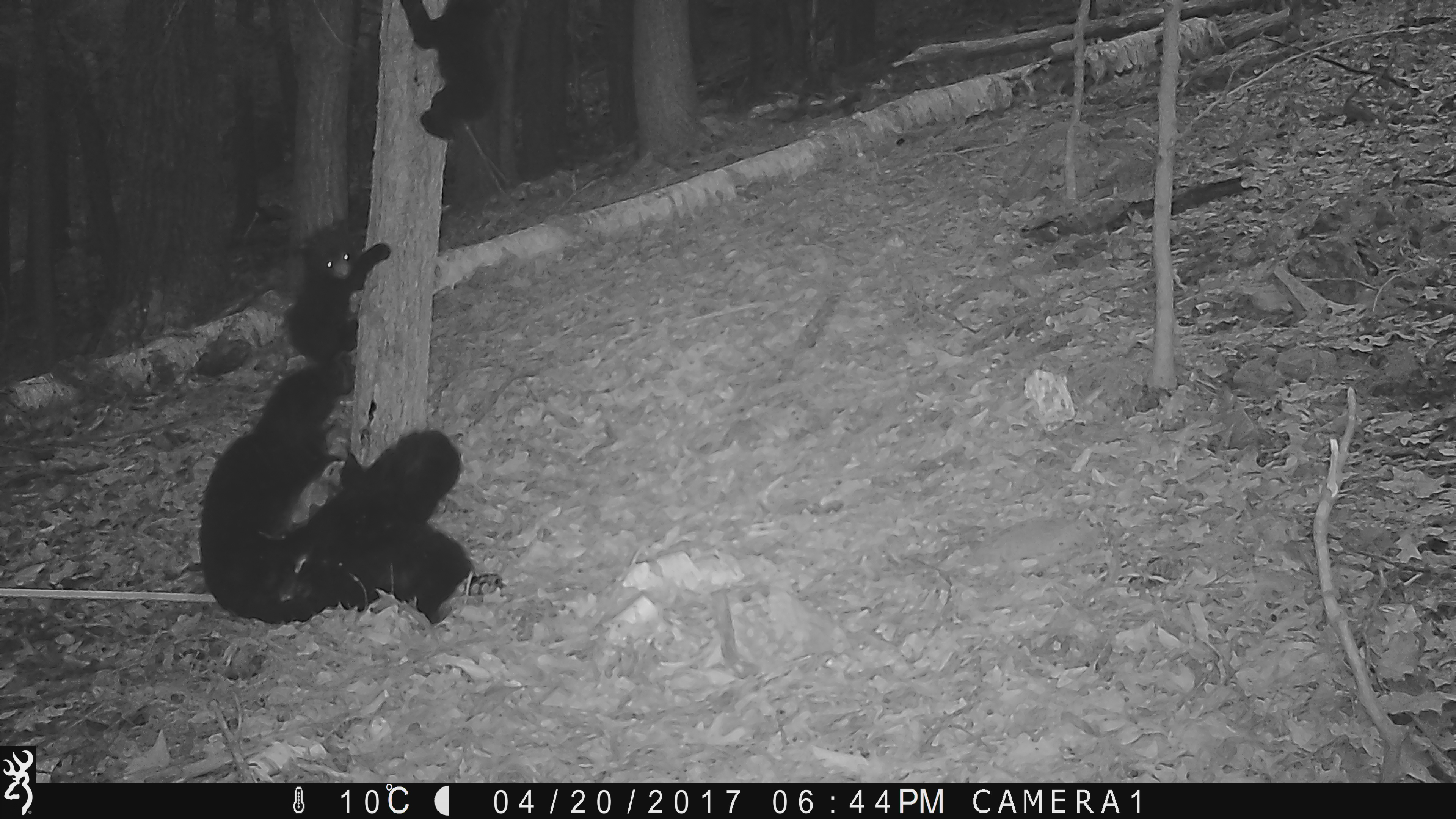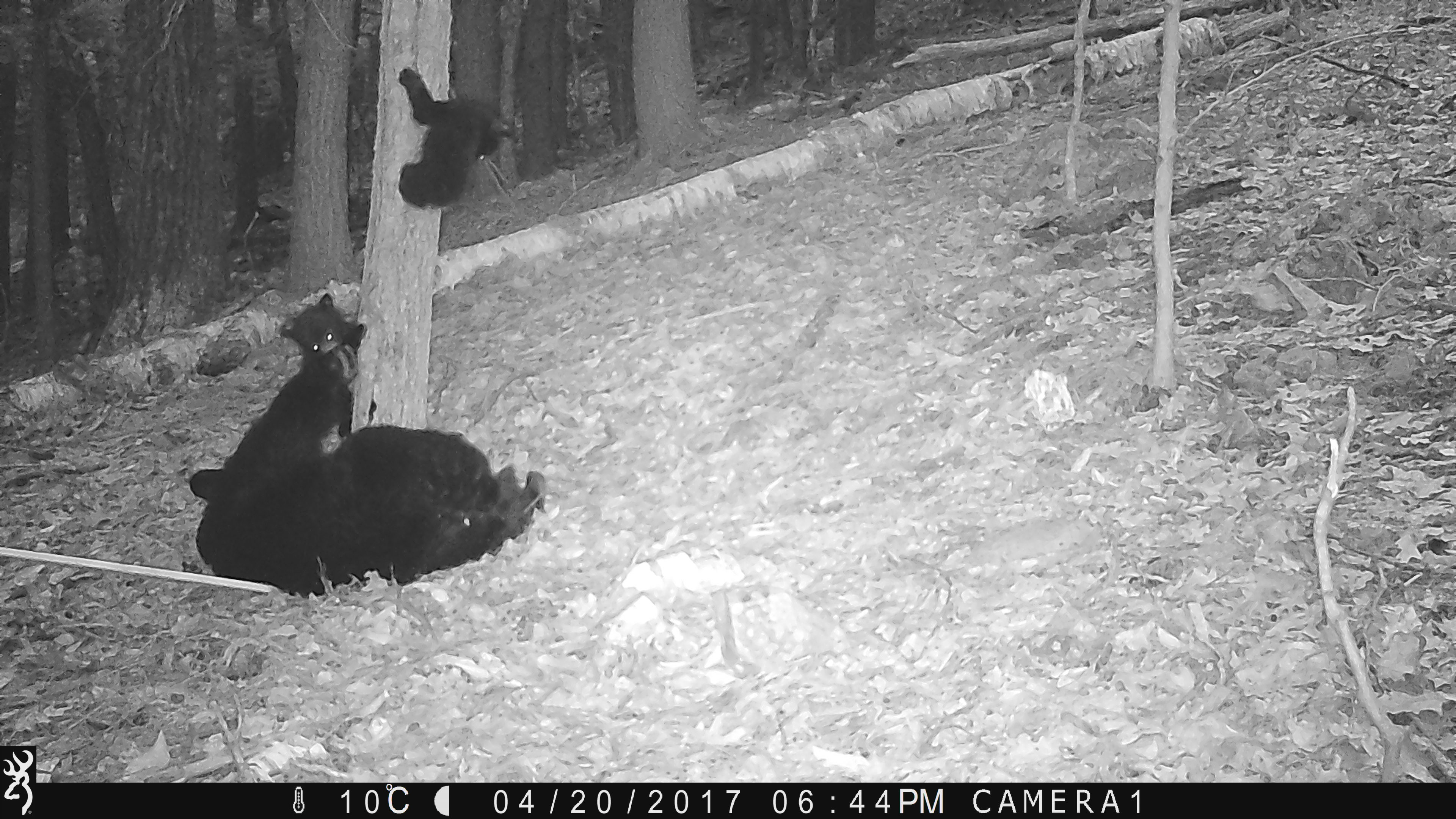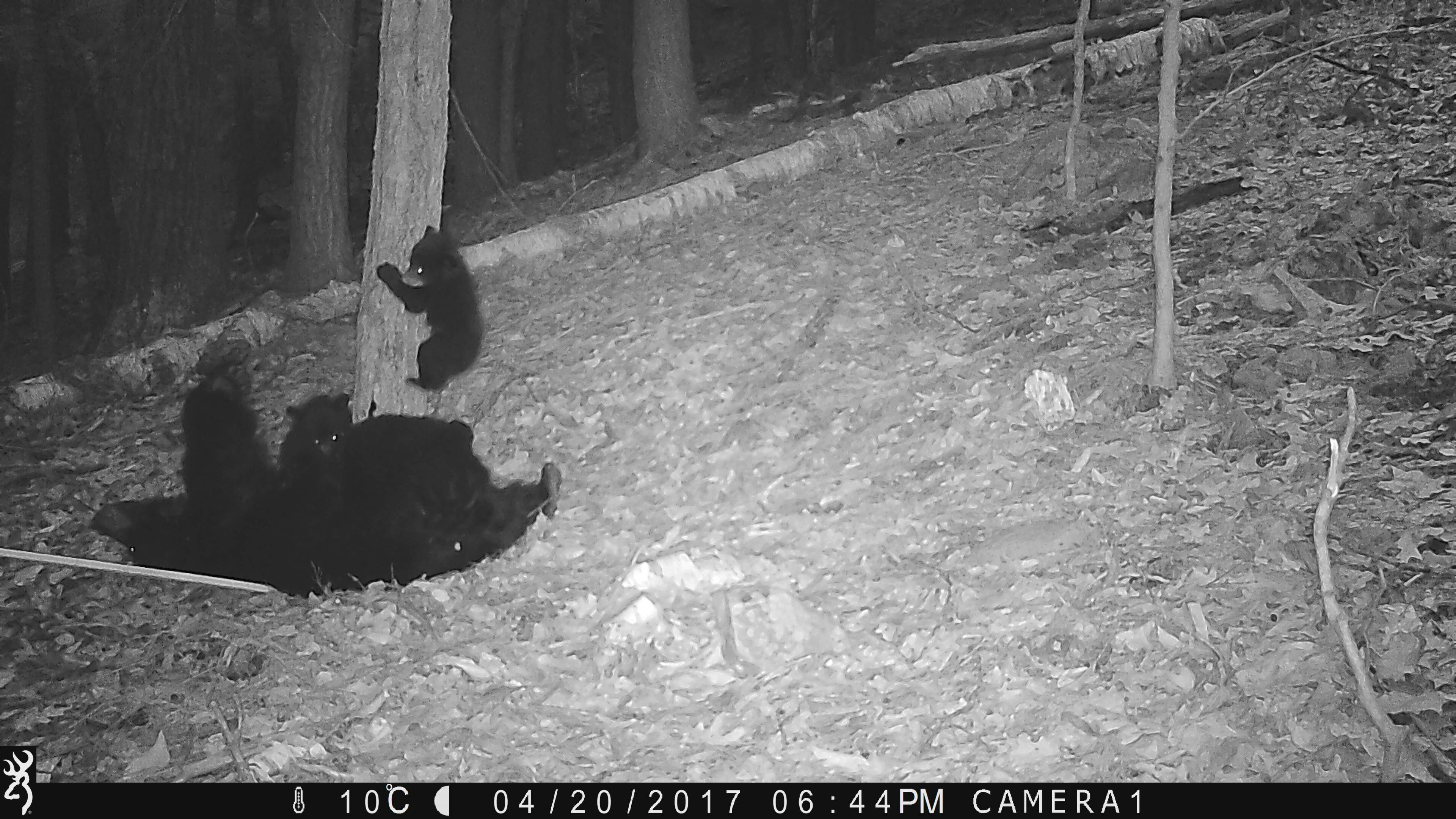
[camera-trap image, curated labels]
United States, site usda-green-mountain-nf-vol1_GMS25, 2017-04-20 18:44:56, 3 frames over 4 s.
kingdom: Animalia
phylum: Chordata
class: Mammalia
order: Carnivora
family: Ursidae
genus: Ursus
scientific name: Ursus americanus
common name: black bear